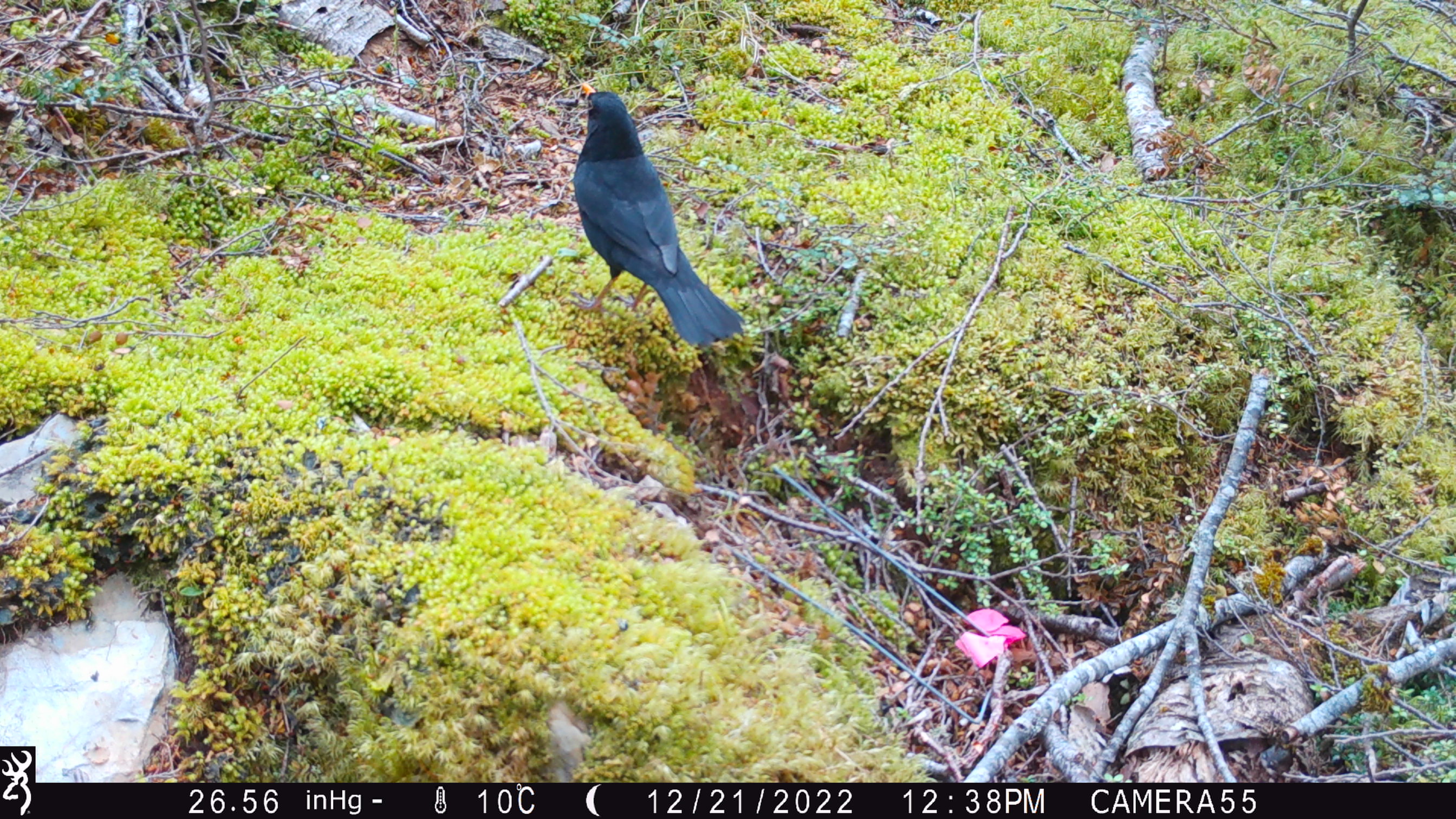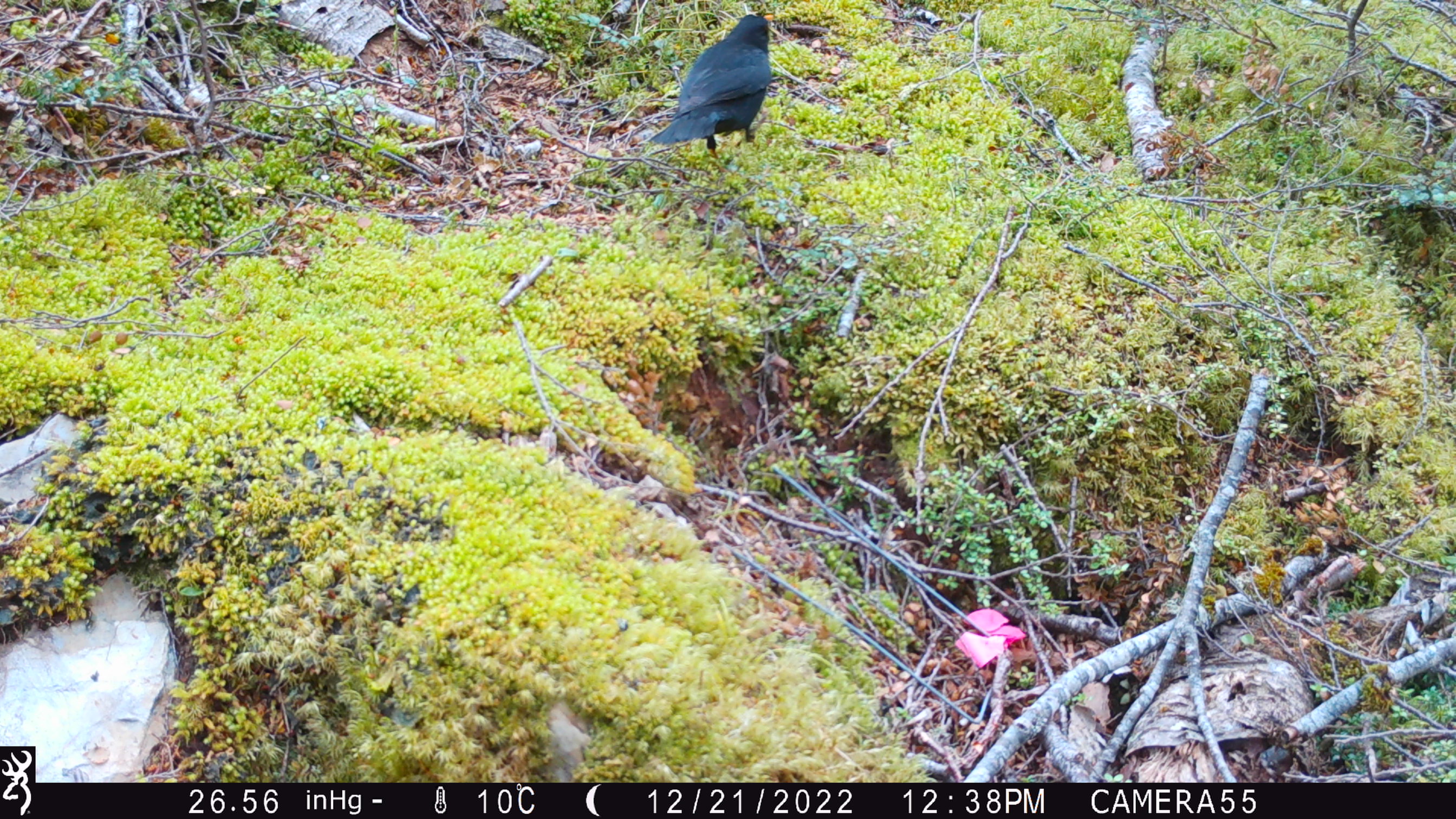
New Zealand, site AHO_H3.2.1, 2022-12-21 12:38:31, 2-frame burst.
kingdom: Animalia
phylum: Chordata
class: Aves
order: Passeriformes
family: Turdidae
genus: Turdus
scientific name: Turdus merula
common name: eurasian blackbird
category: blackbird